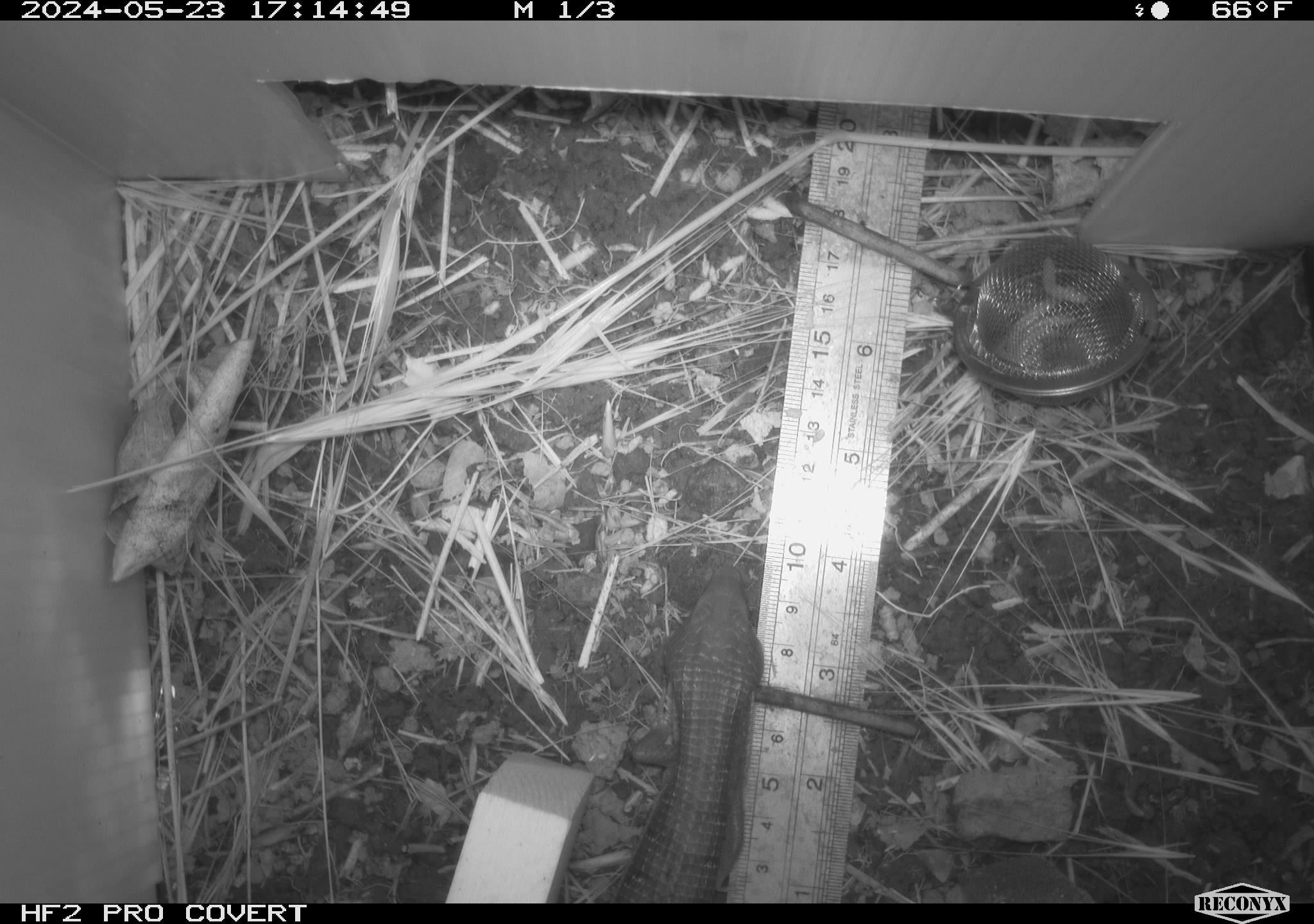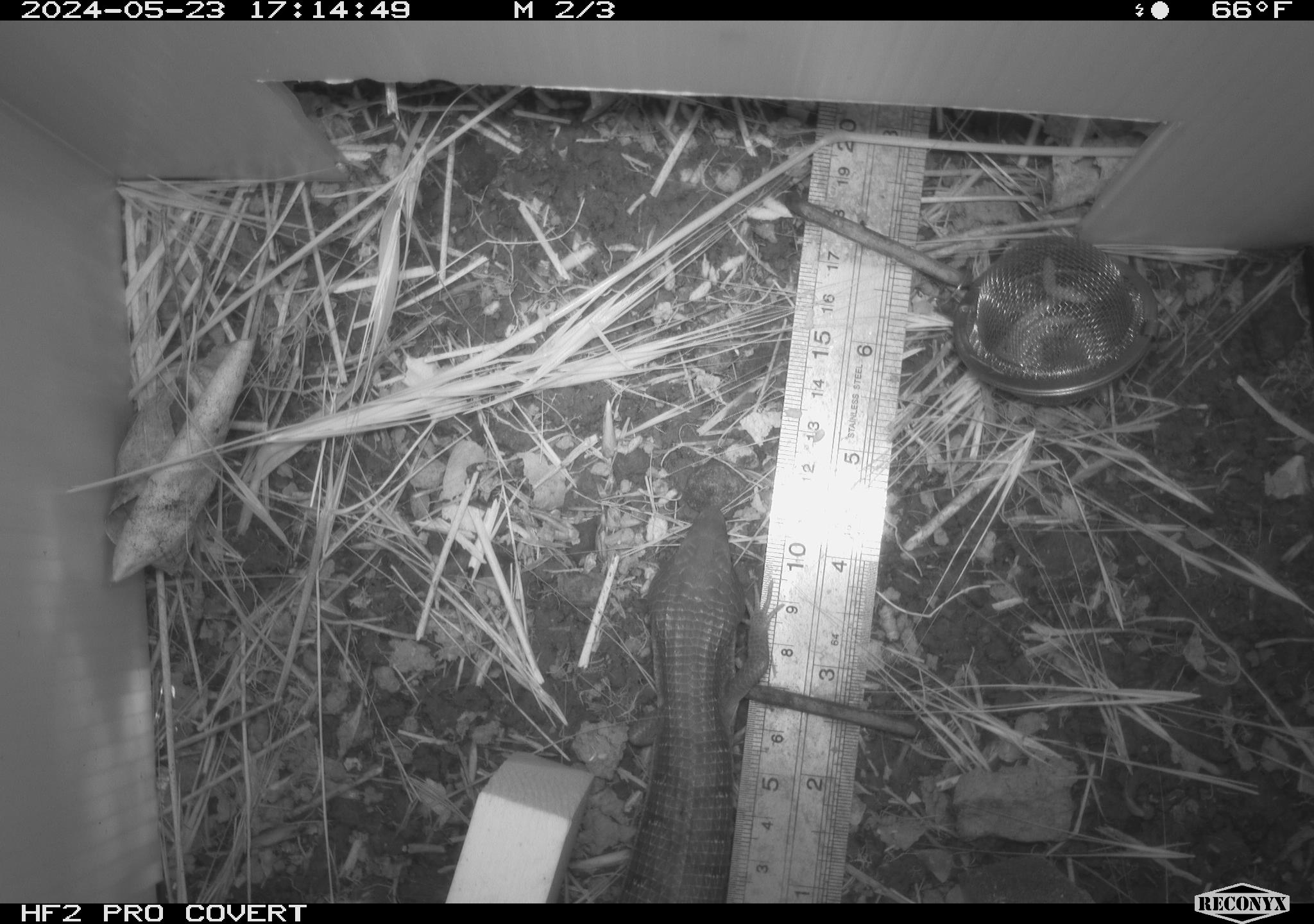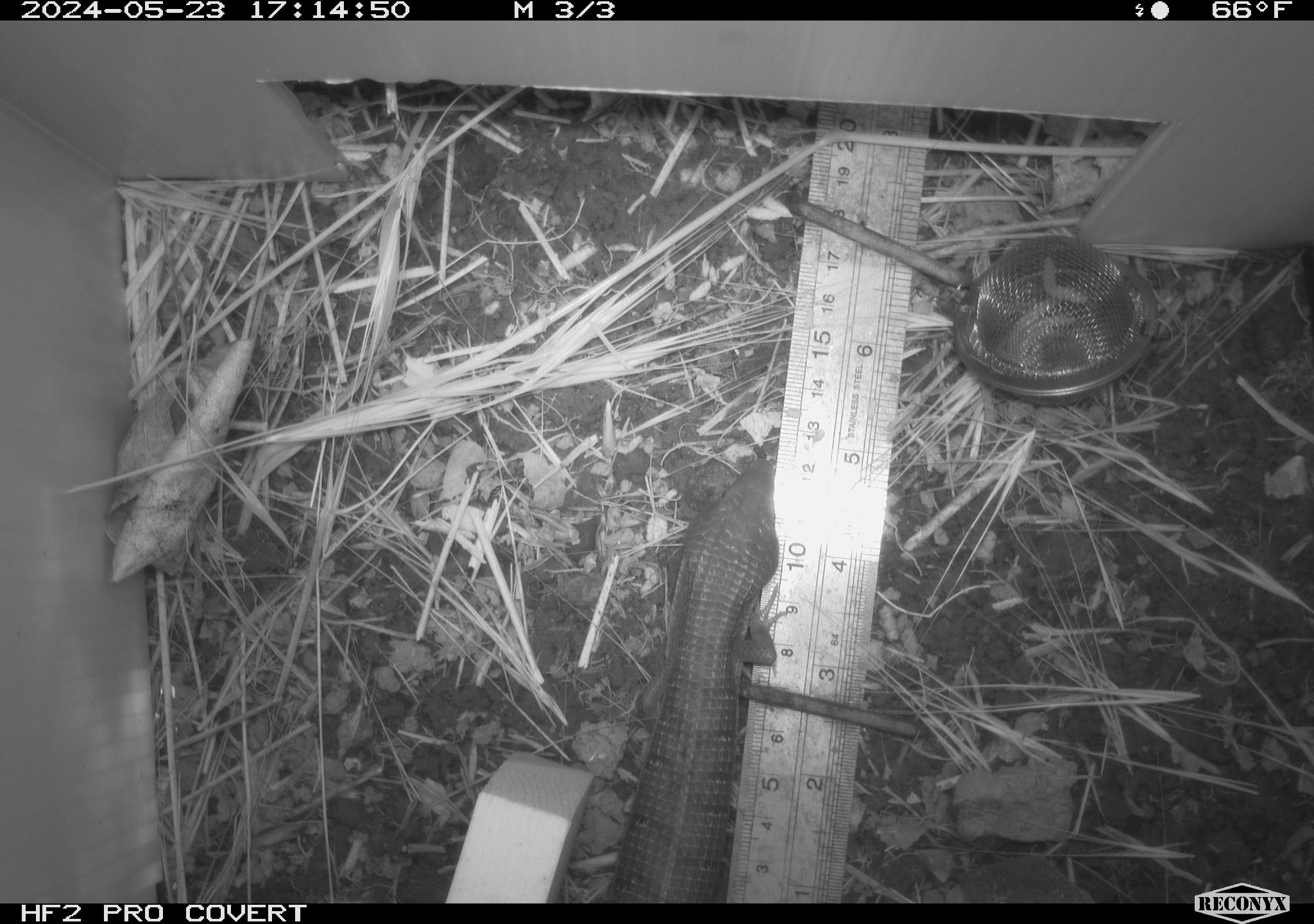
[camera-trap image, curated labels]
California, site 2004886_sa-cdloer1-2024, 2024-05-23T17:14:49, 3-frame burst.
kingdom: Animalia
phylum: Chordata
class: Reptilia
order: Squamata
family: Anguidae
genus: Elgaria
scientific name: Elgaria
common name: alligator lizards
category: elgaria species